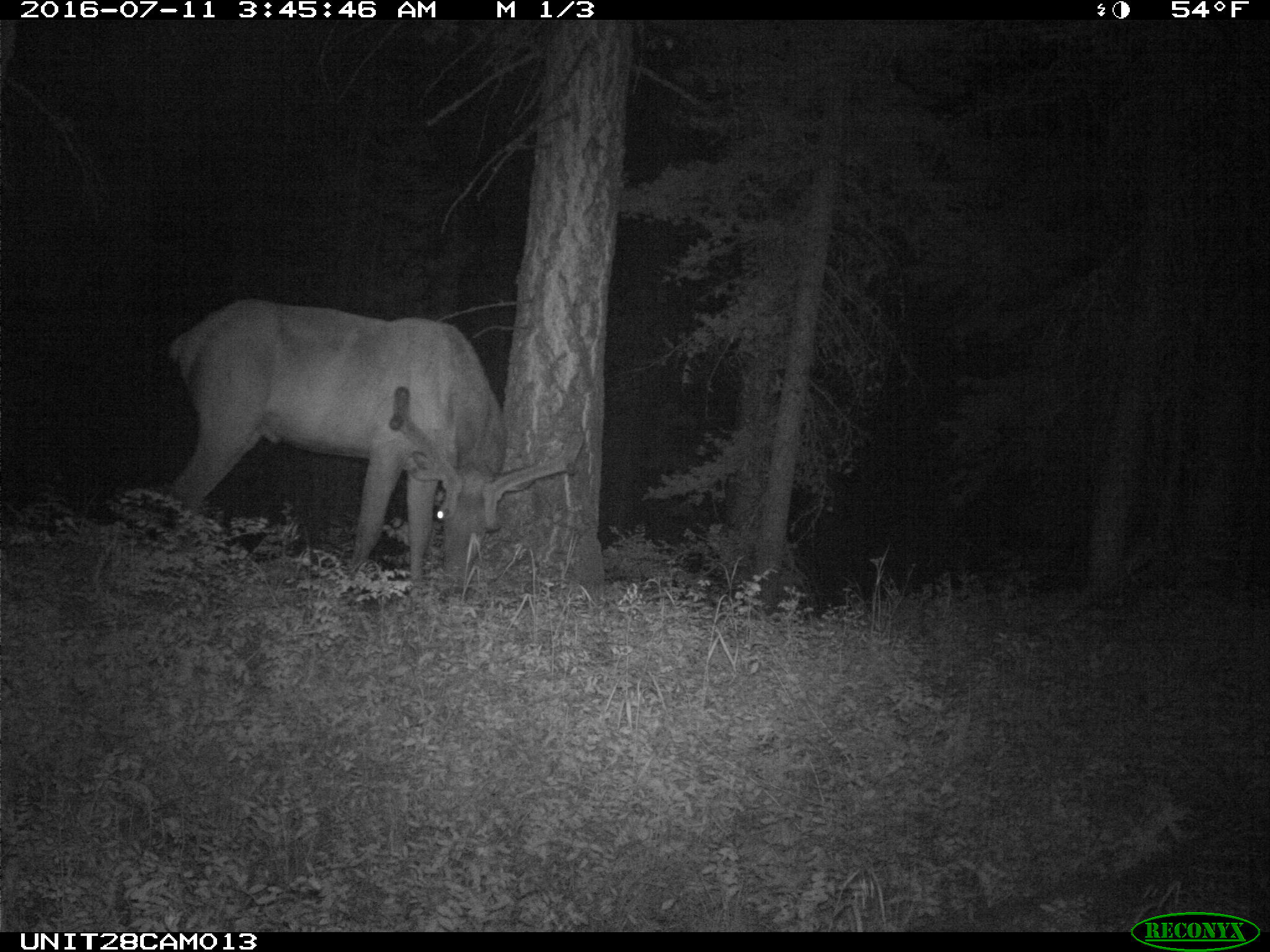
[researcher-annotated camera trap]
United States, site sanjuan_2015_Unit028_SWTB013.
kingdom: Animalia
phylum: Chordata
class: Mammalia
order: Artiodactyla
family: Cervidae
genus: Cervus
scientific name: Cervus elaphus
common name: red deer